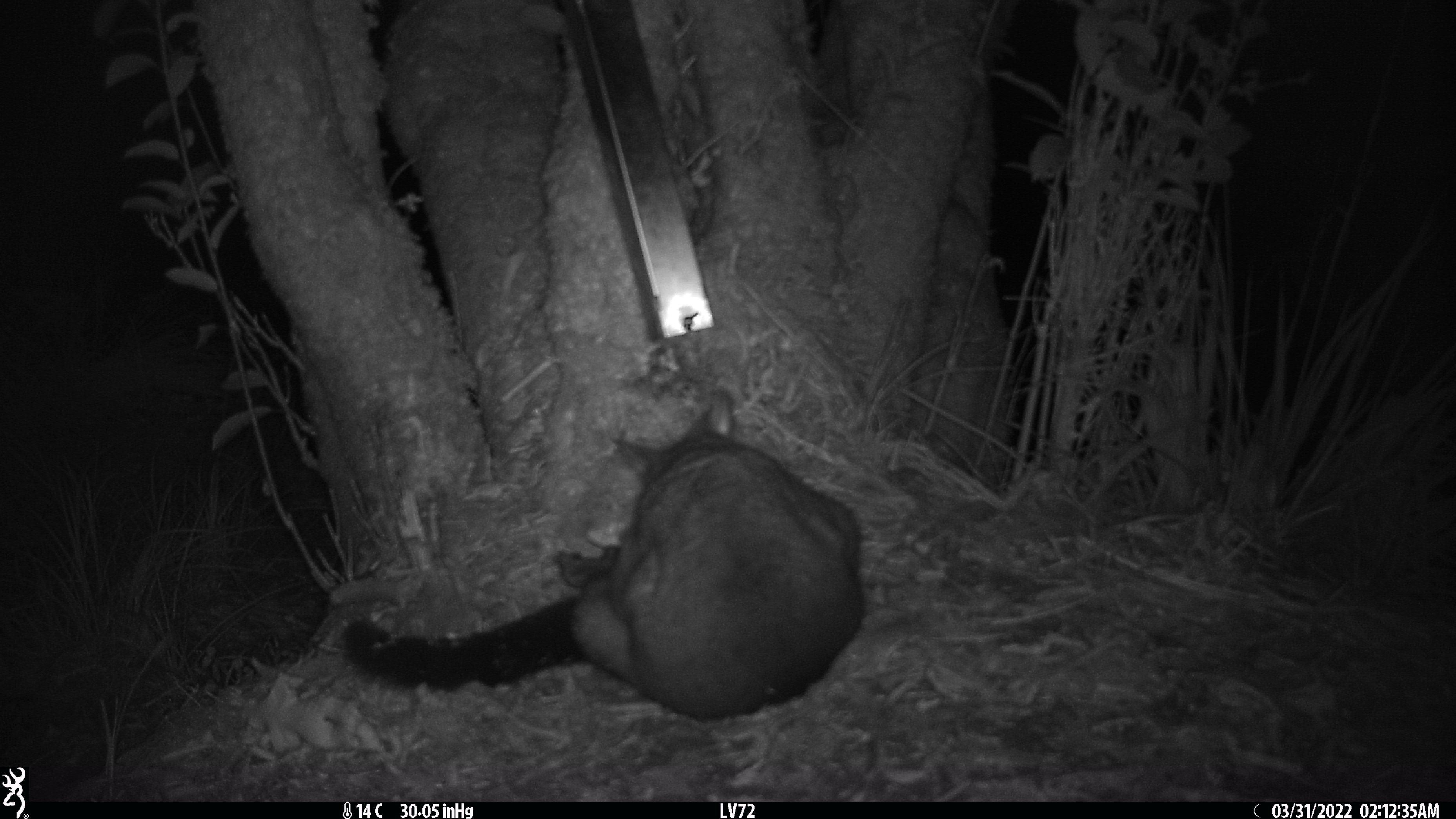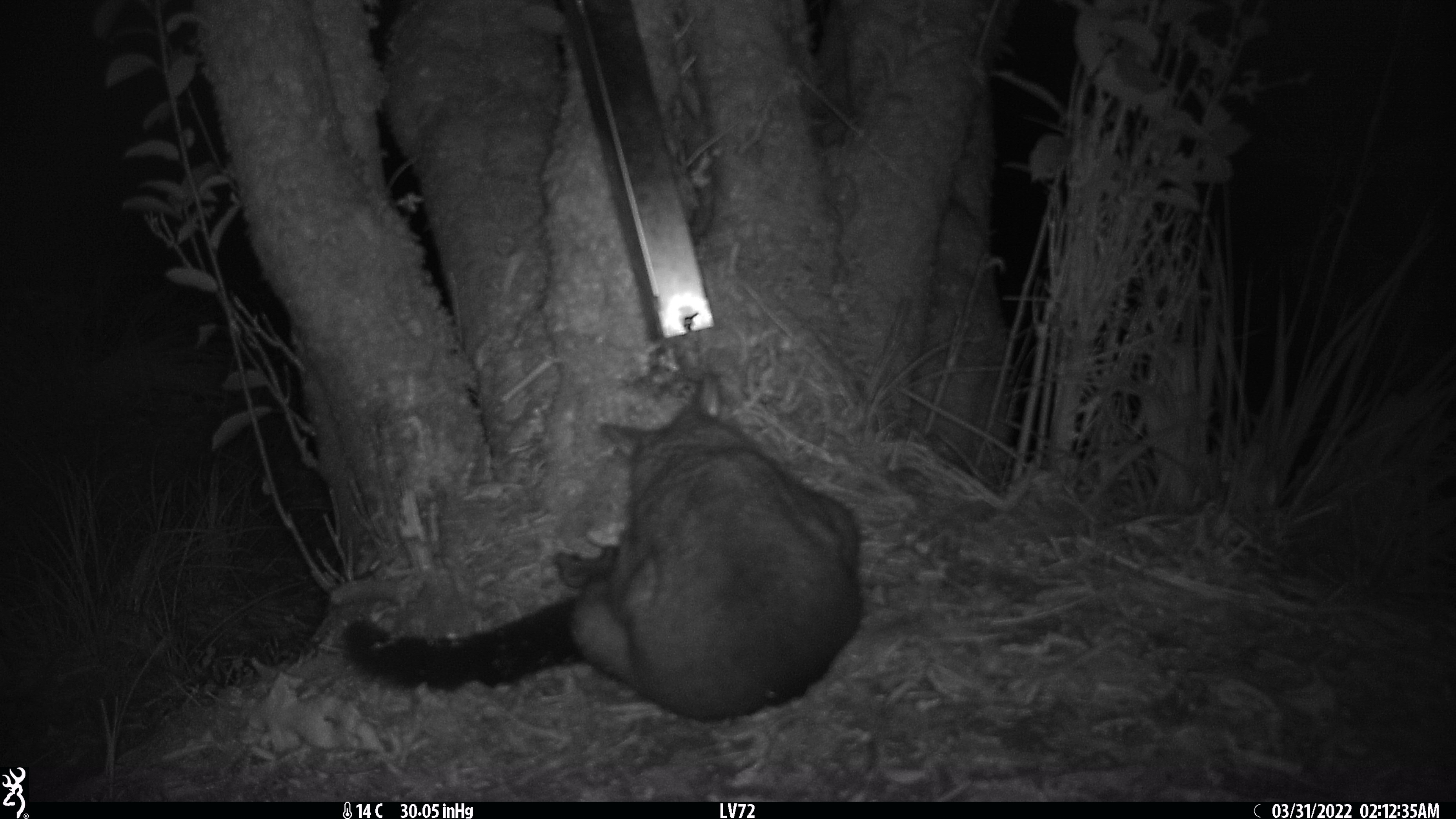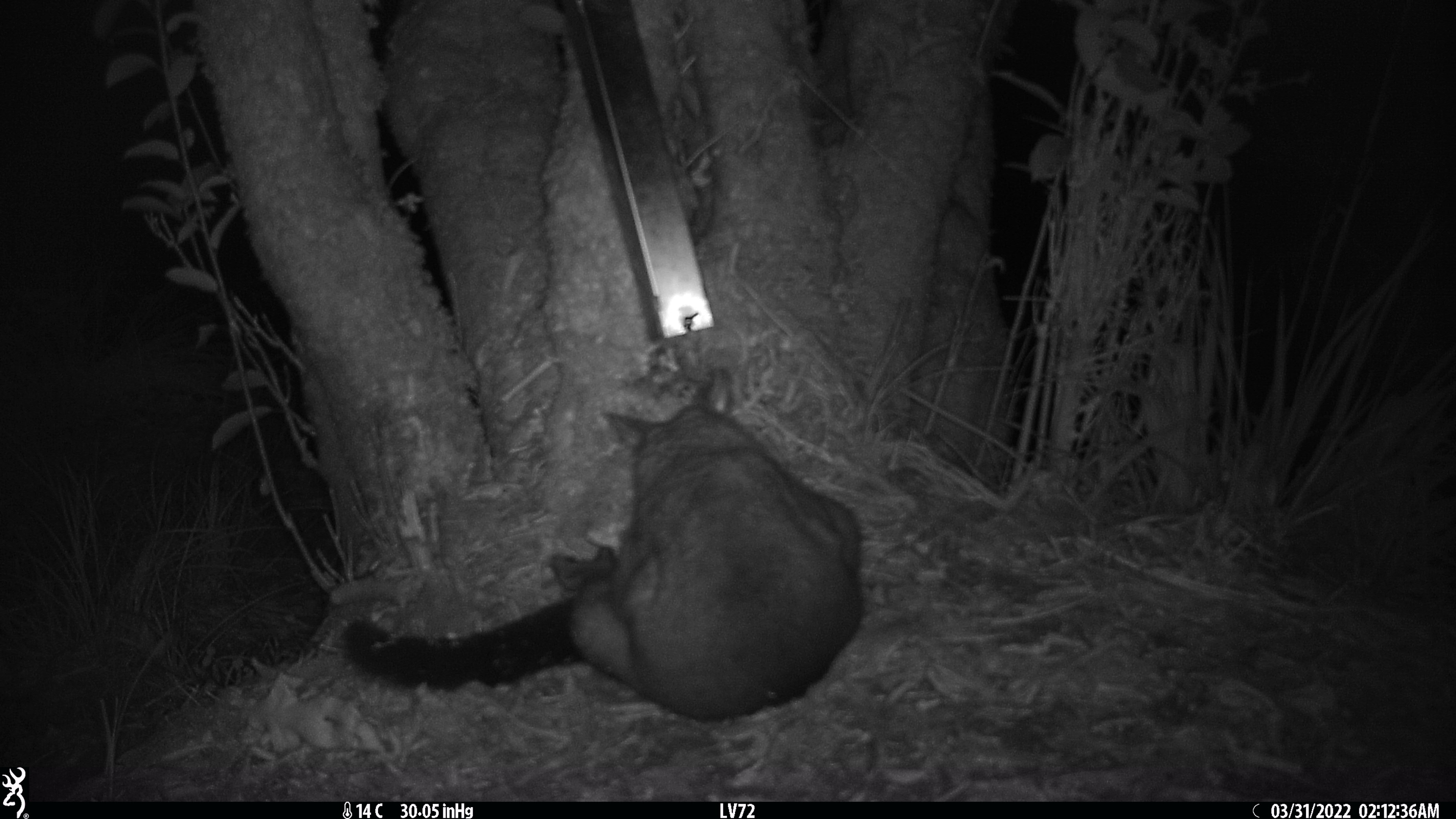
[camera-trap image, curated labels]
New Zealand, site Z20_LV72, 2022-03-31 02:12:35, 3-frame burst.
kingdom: Animalia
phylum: Chordata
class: Mammalia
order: Diprotodontia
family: Phalangeridae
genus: Trichosurus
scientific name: Trichosurus vulpecula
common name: common brushtail possum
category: possum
Possum (common brushtail possum) (Trichosurus vulpecula).